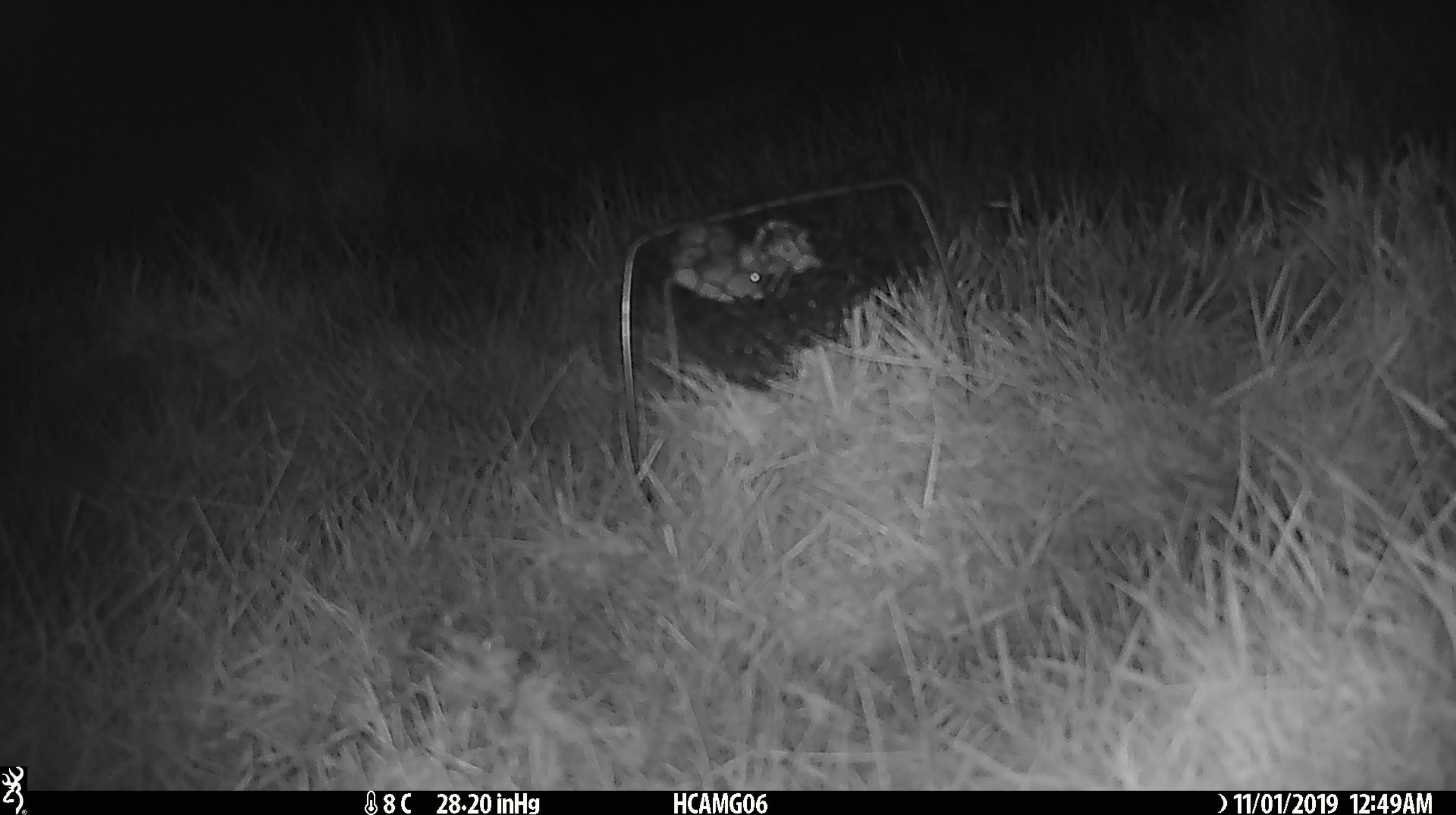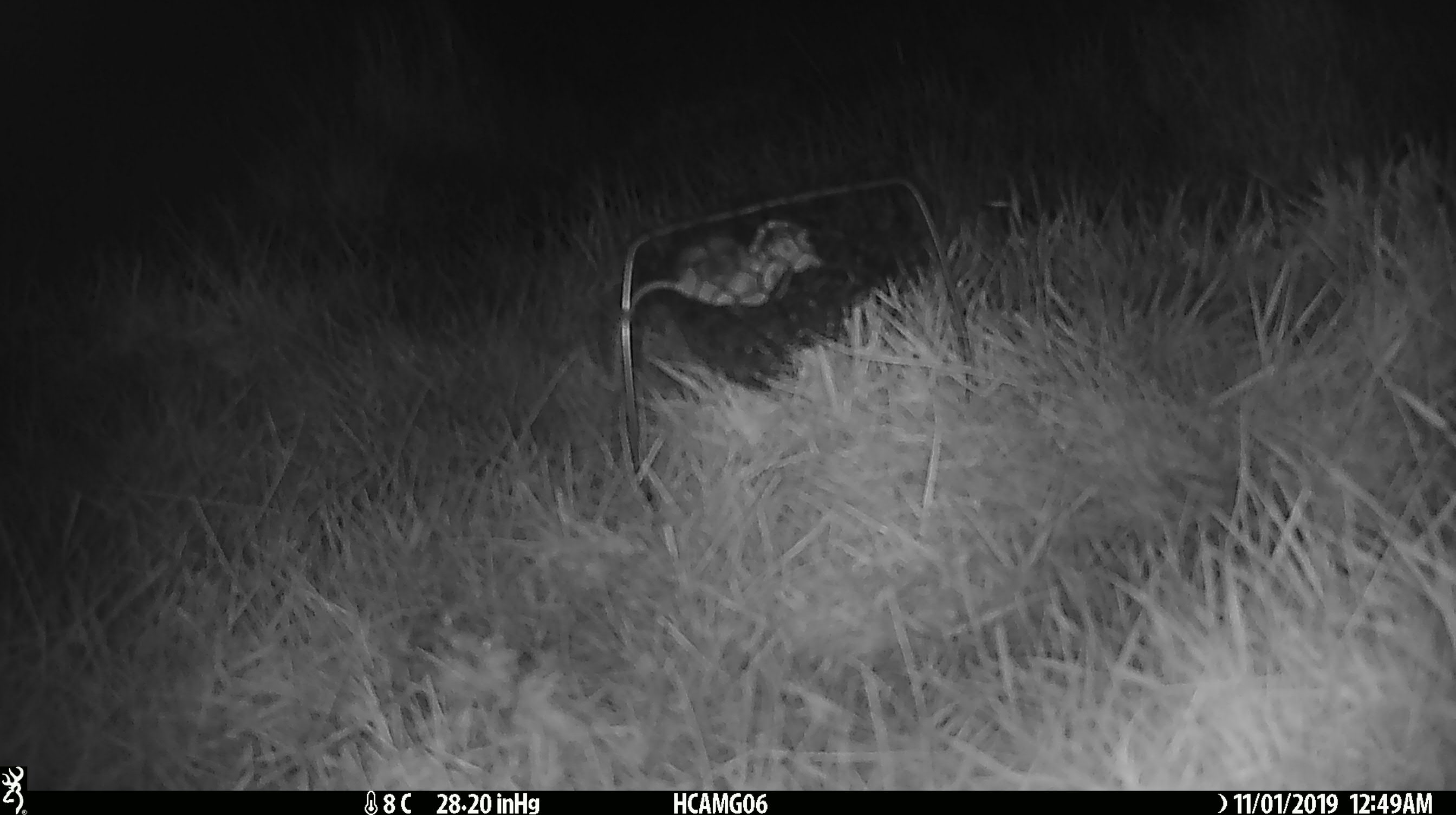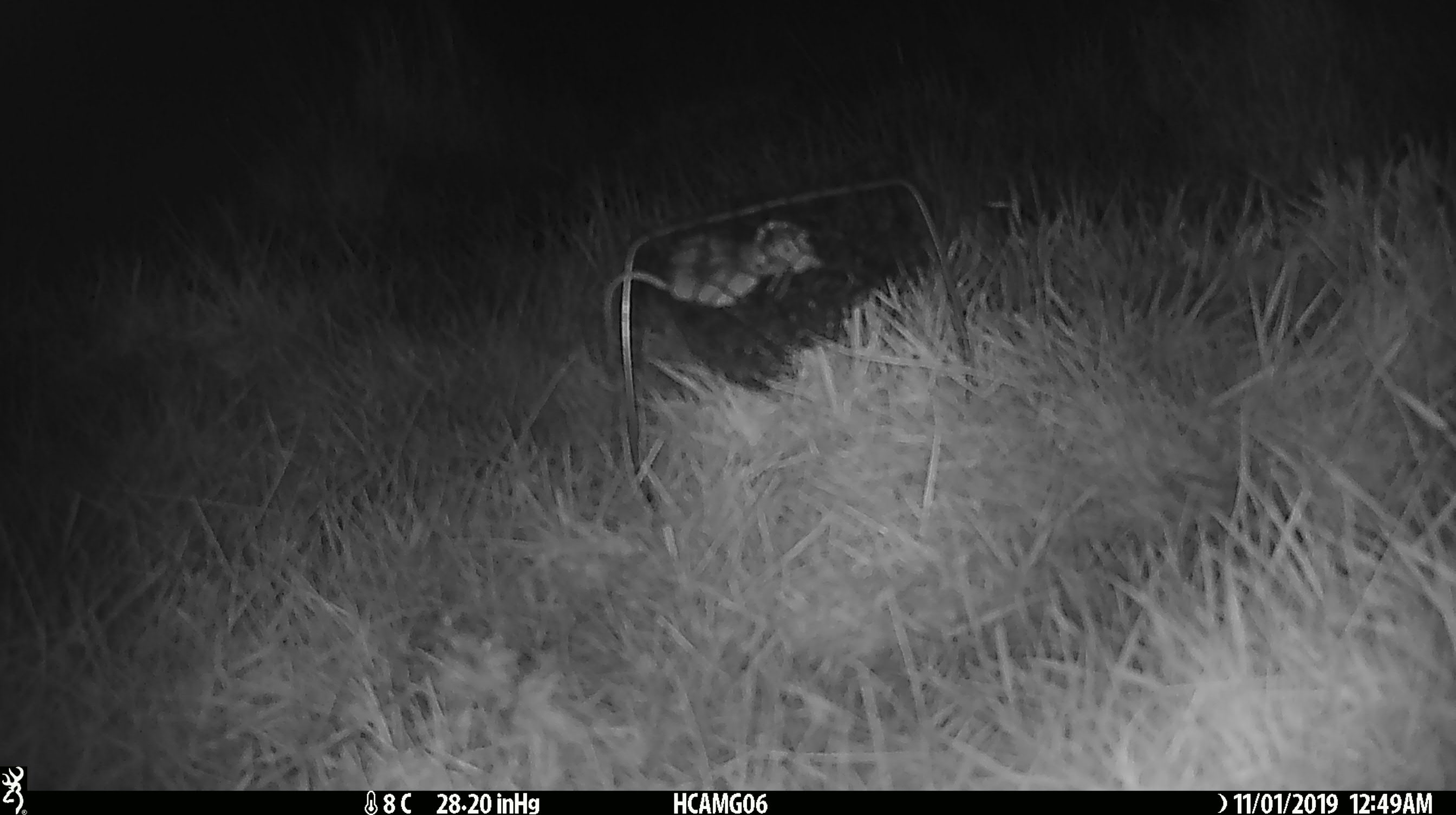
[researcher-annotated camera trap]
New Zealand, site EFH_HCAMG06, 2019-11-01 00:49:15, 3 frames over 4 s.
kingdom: Animalia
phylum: Chordata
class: Mammalia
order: Rodentia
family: Muridae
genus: Mus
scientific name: Mus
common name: mouse